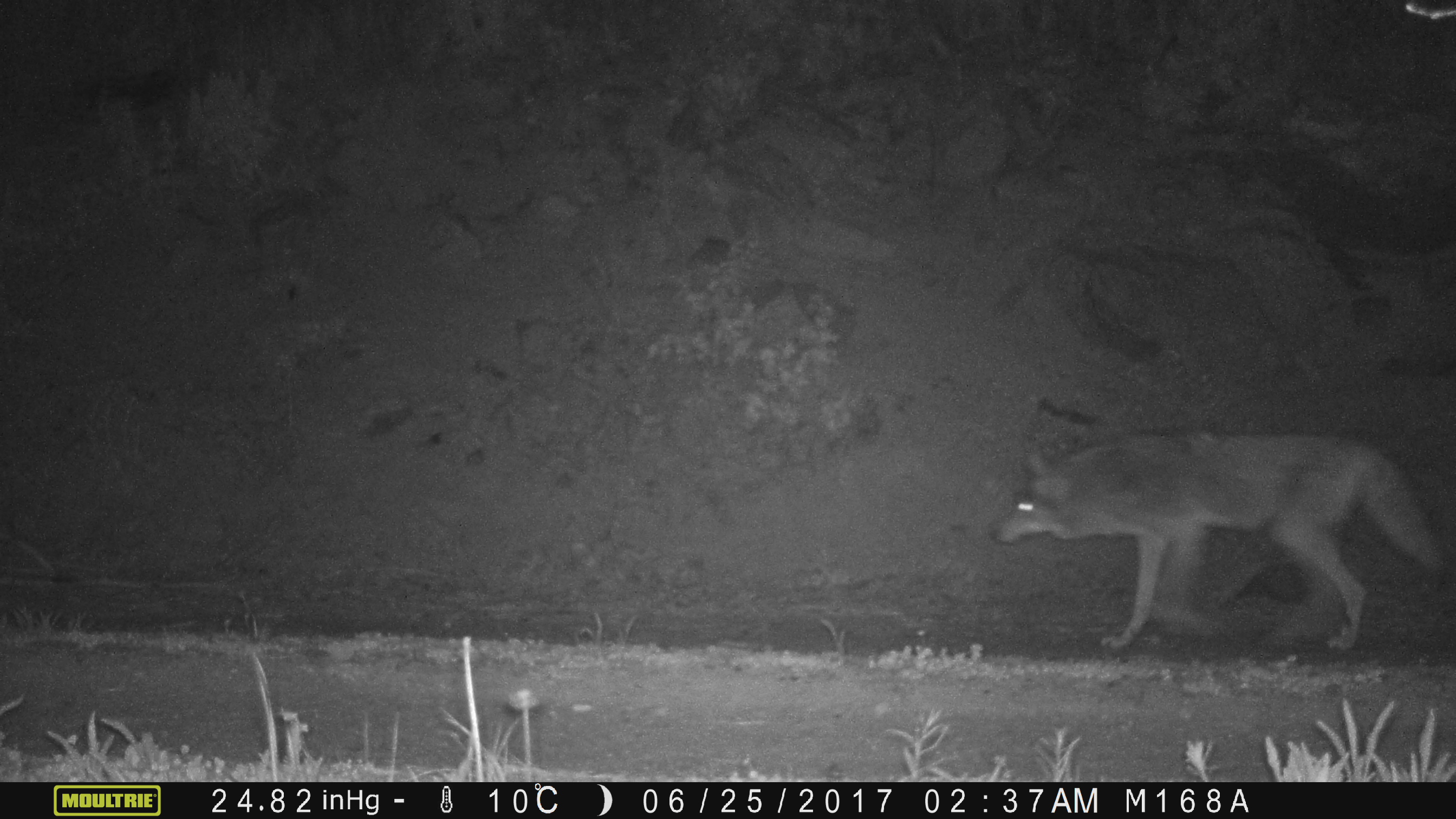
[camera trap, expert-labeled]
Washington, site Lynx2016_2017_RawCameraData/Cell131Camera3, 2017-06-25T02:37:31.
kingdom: Animalia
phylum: Chordata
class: Mammalia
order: Carnivora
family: Canidae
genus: Canis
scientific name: Canis latrans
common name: coyote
Canis latrans (coyote). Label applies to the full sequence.